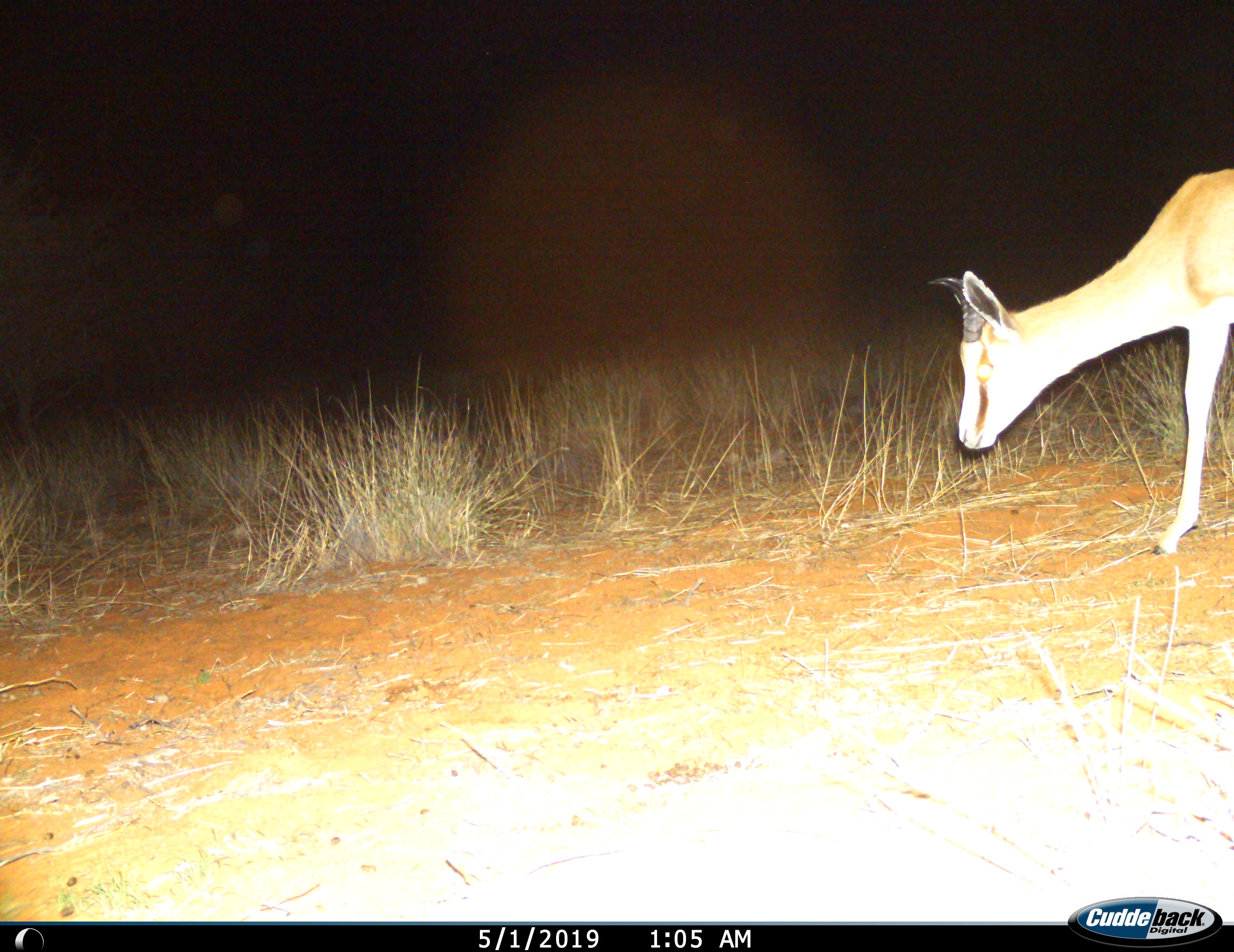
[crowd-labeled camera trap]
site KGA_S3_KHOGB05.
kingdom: Animalia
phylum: Chordata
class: Mammalia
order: Artiodactyla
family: Bovidae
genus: Antidorcas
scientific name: Antidorcas marsupialis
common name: springbok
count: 1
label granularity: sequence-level